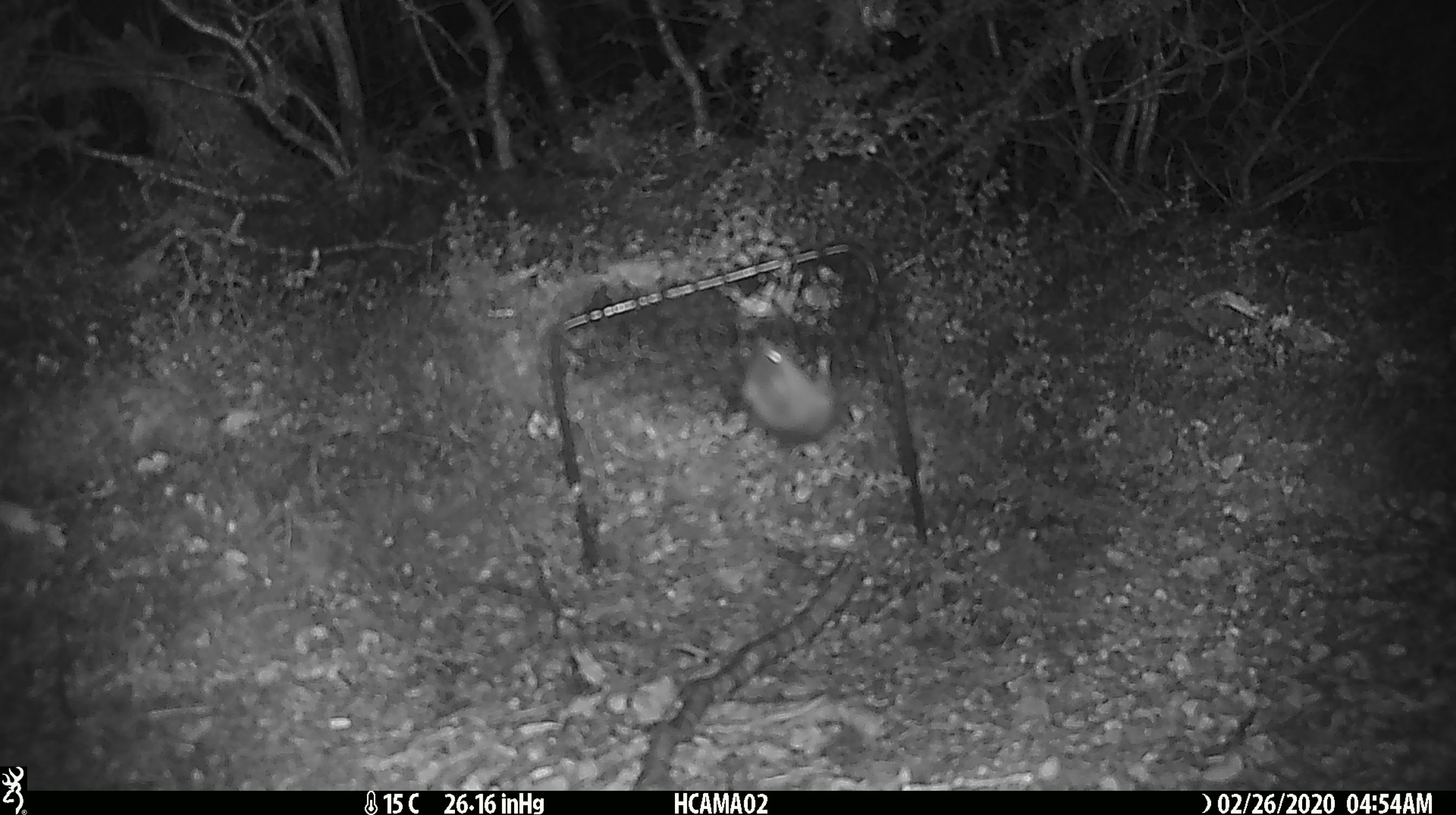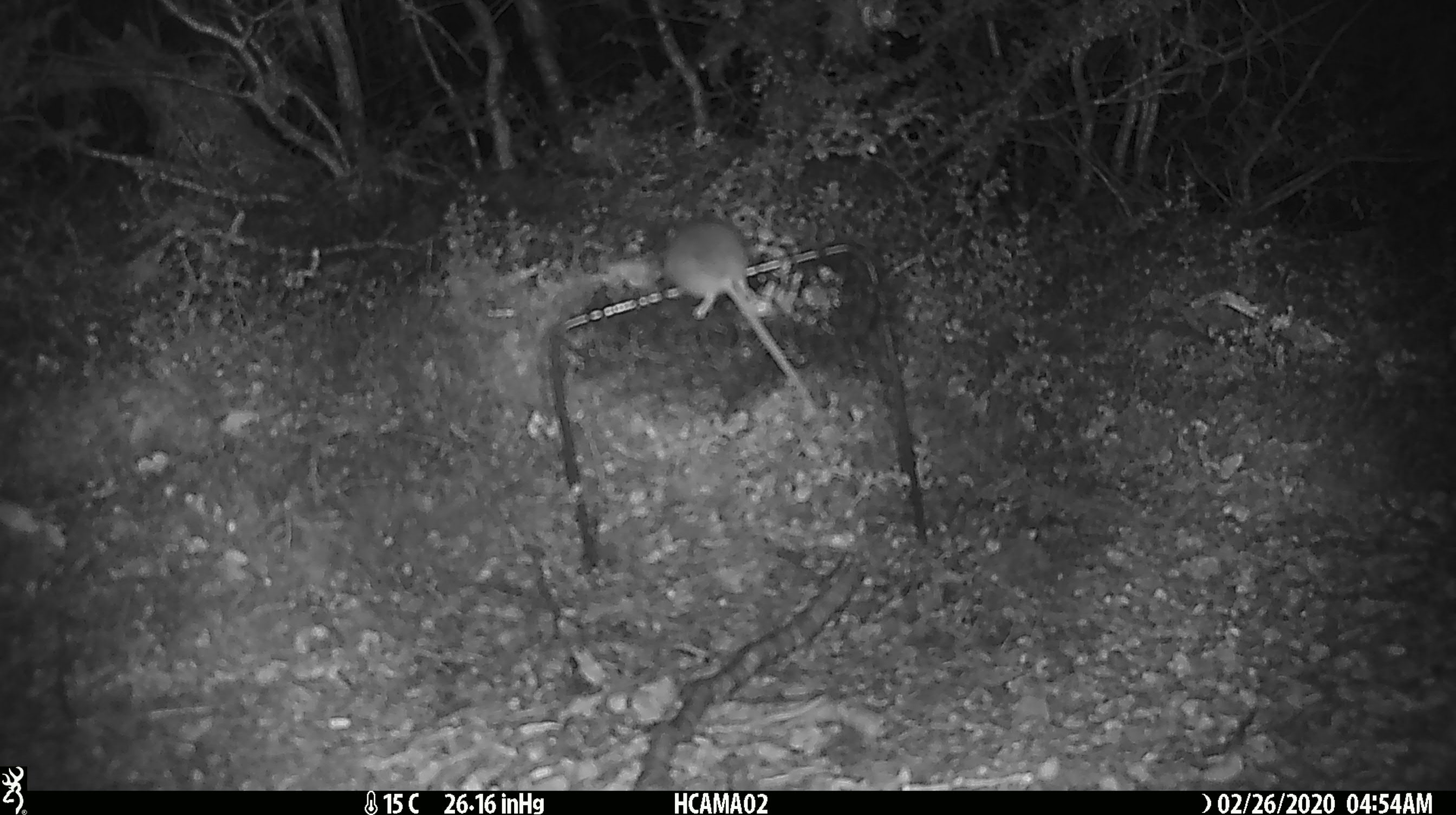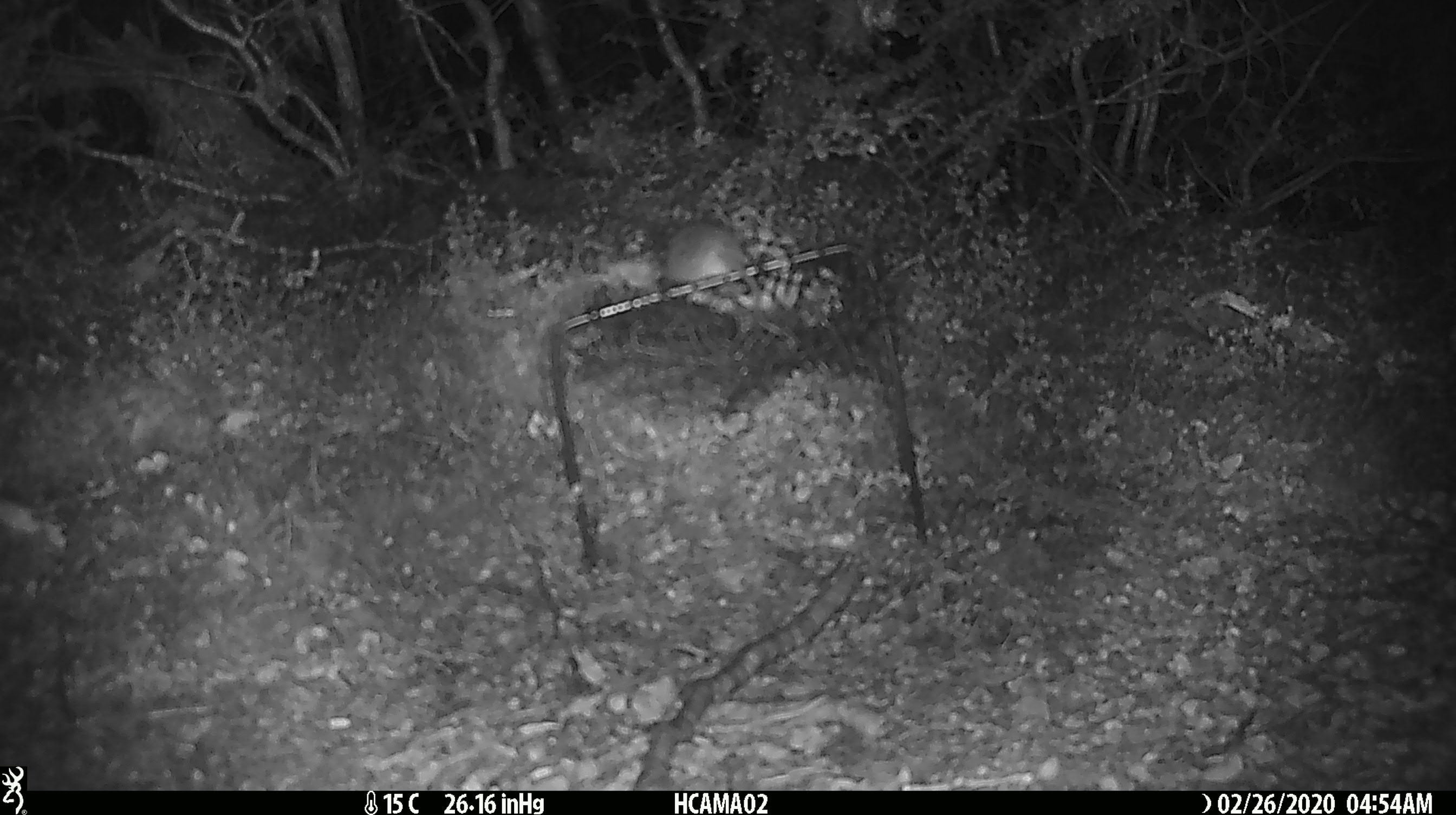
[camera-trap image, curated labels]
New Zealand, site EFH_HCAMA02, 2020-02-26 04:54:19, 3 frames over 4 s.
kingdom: Animalia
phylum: Chordata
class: Mammalia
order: Rodentia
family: Muridae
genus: Mus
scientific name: Mus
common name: mouse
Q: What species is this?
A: Mouse (Mus).